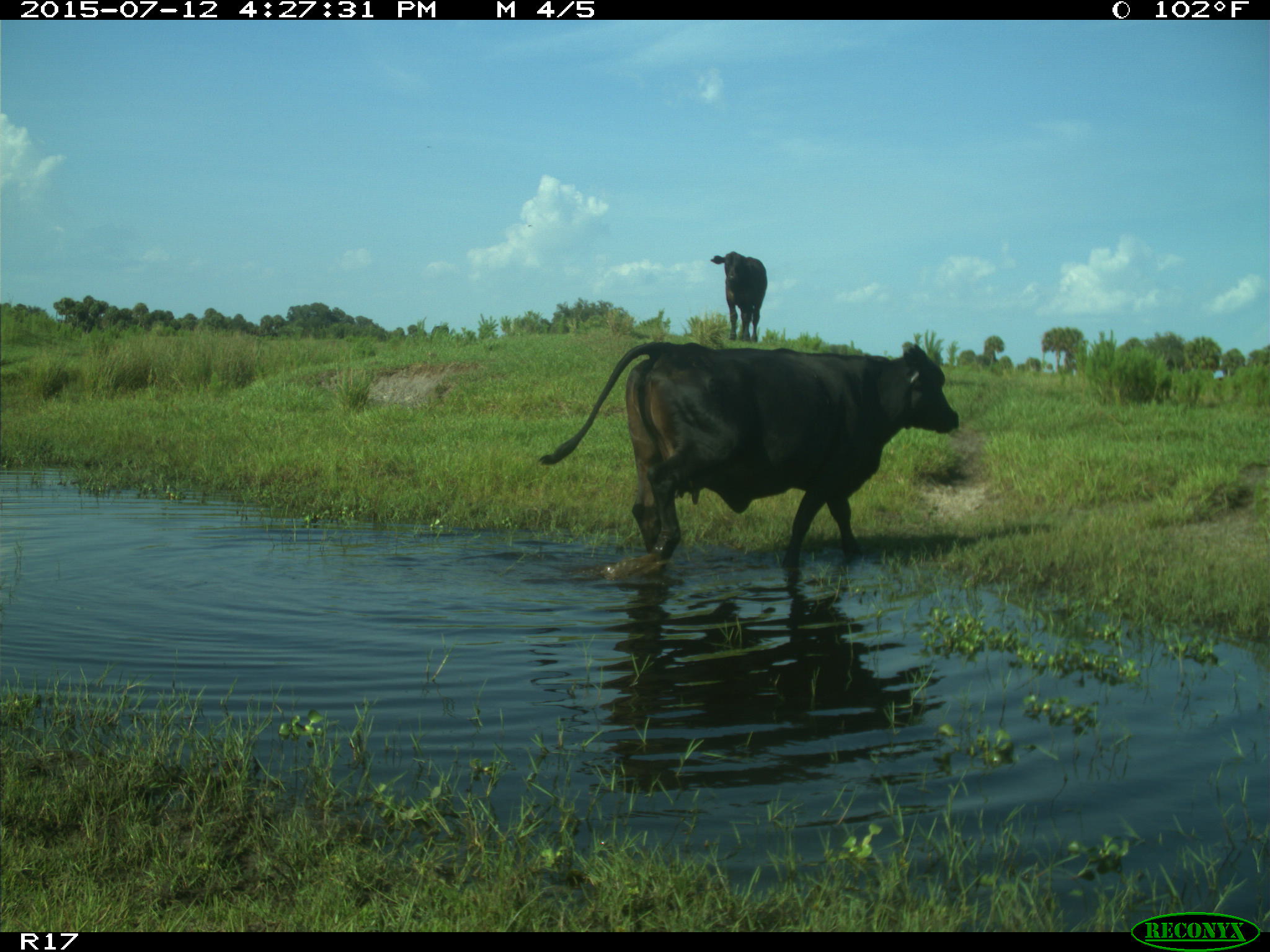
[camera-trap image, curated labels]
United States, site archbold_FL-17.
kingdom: Animalia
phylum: Chordata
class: Mammalia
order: Artiodactyla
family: Bovidae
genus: Bos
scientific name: Bos taurus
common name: domestic cow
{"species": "Bos taurus (domestic cow)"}